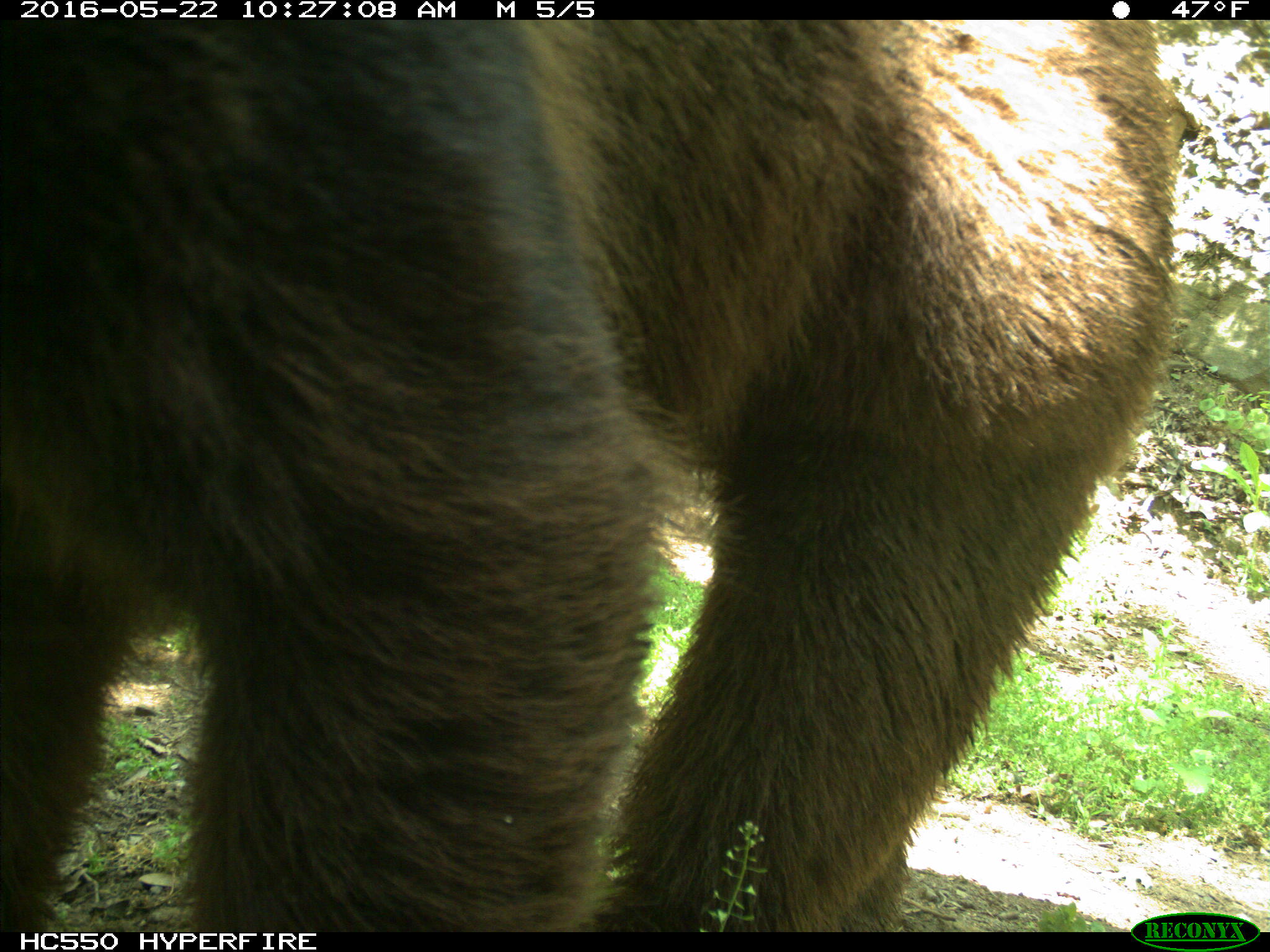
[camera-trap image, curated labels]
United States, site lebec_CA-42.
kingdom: Animalia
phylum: Chordata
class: Mammalia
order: Carnivora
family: Ursidae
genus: Ursus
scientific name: Ursus americanus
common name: american black bear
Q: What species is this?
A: Ursus americanus (american black bear).